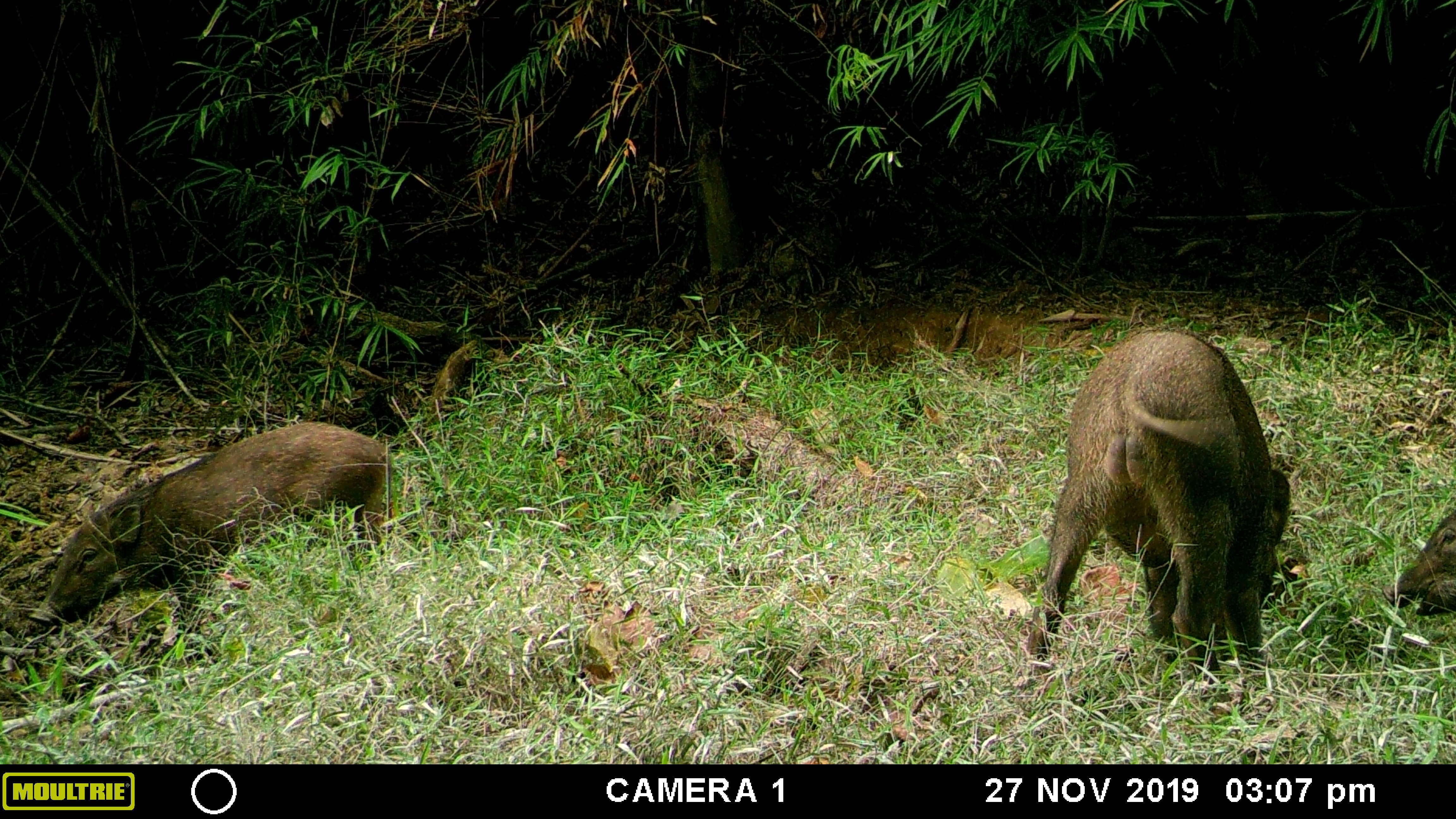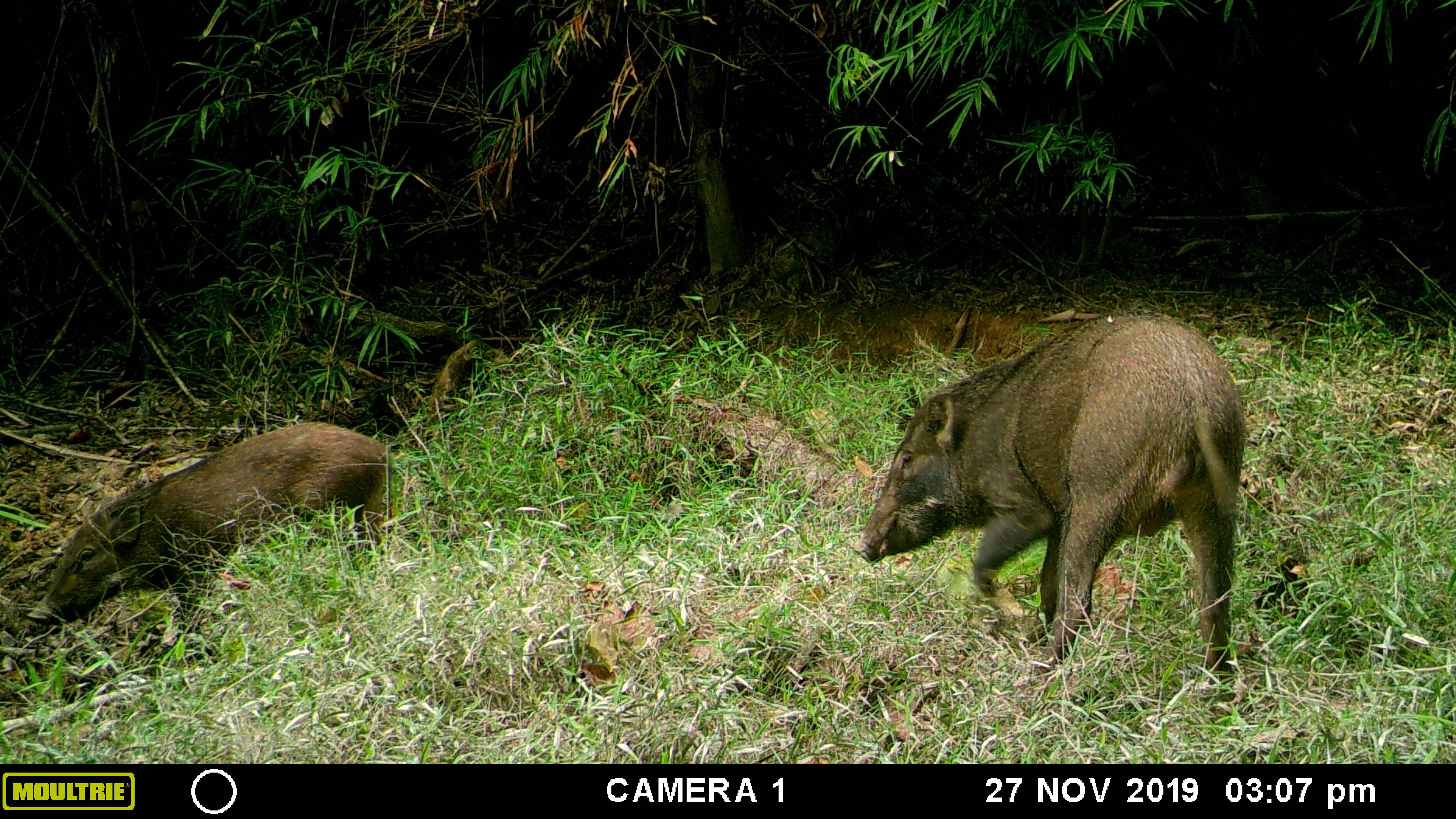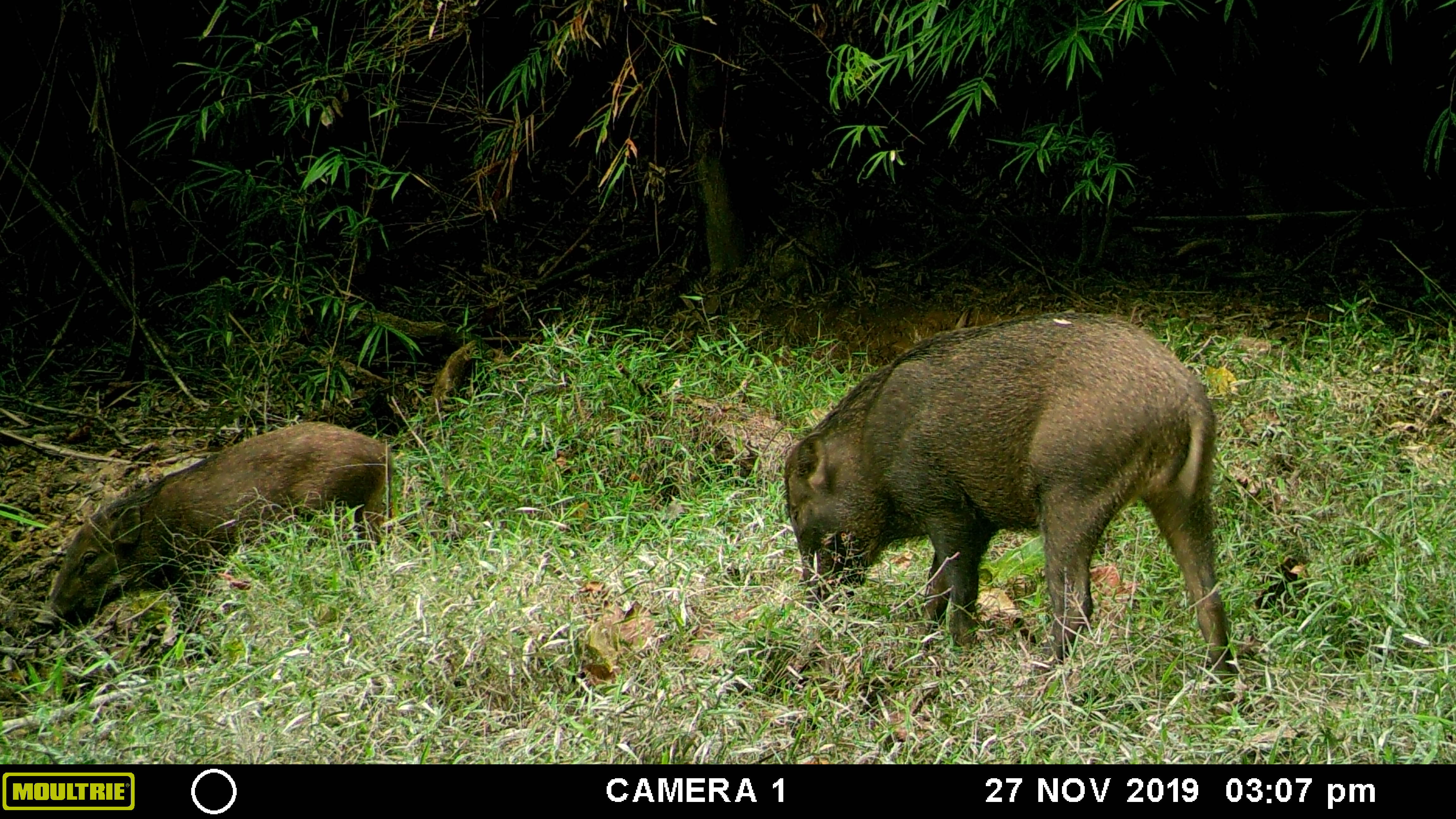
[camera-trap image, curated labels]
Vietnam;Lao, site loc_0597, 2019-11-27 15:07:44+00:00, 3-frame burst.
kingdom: Animalia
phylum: Chordata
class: Mammalia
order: Artiodactyla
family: Suidae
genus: Sus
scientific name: Sus scrofa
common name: eurasian wild pig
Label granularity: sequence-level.